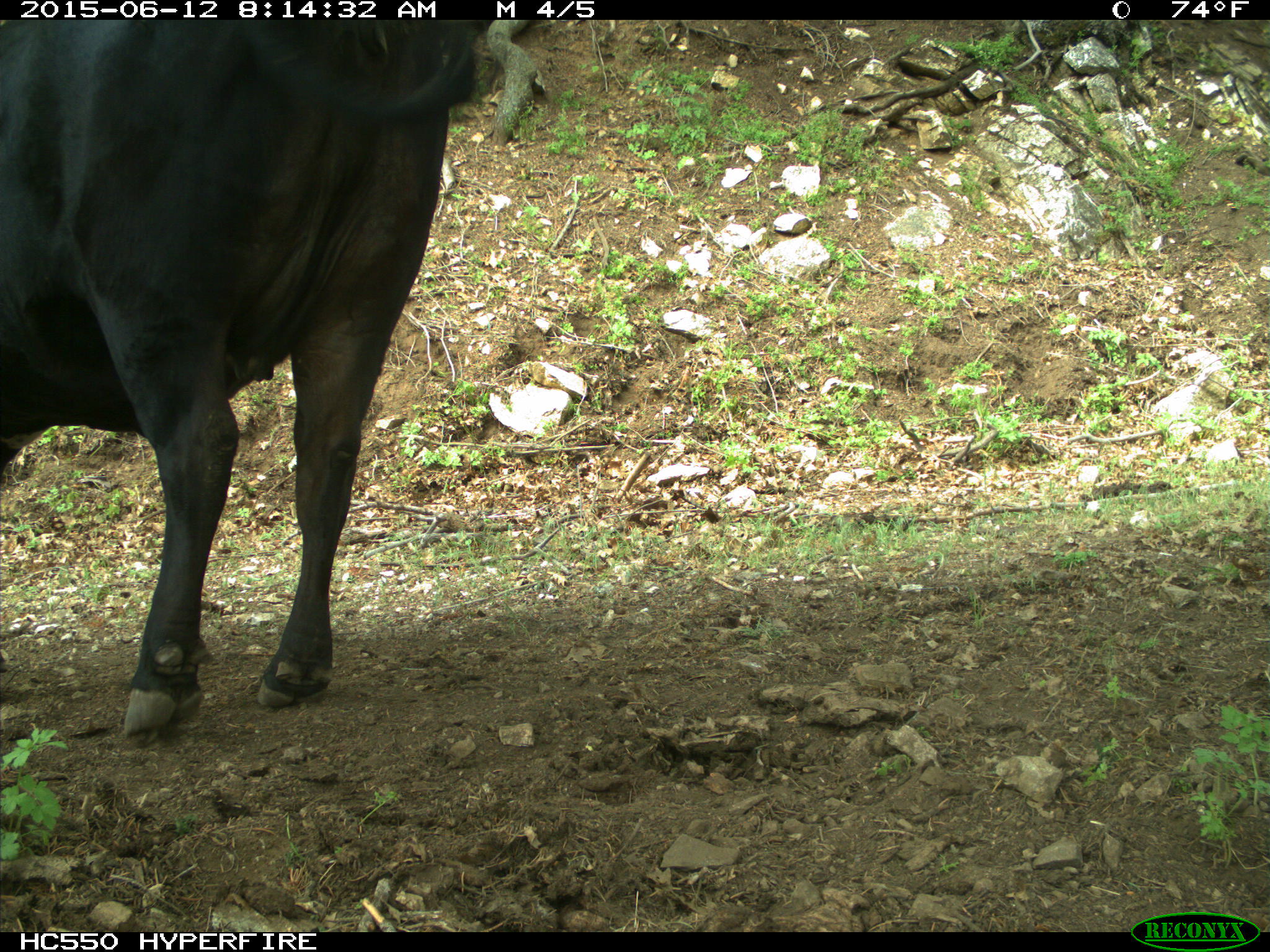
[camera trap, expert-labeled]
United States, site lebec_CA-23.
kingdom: Animalia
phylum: Chordata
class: Mammalia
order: Artiodactyla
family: Bovidae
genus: Bos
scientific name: Bos taurus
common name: domestic cow